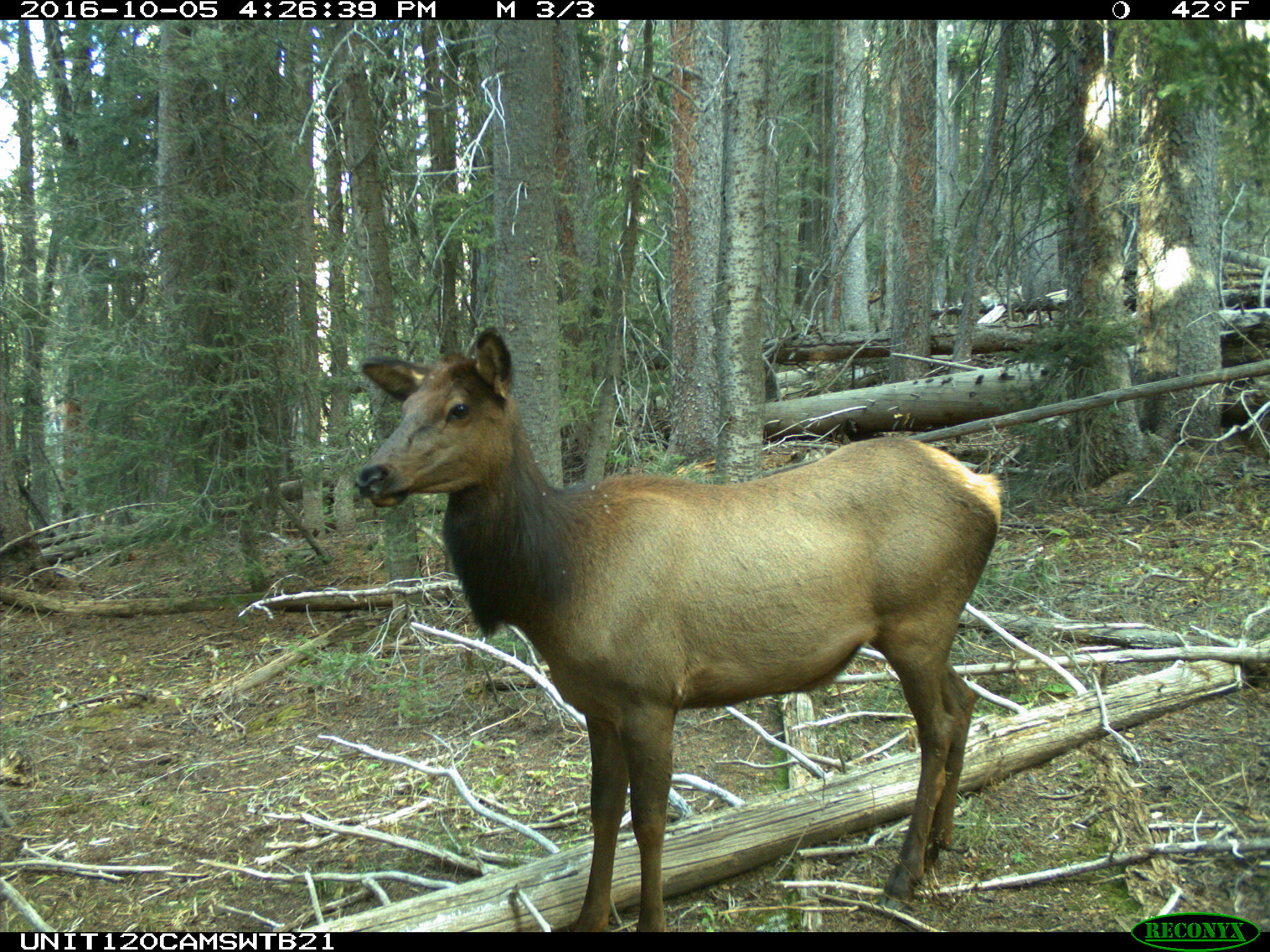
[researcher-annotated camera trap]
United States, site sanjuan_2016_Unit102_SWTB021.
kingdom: Animalia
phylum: Chordata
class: Mammalia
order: Artiodactyla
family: Cervidae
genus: Cervus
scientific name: Cervus elaphus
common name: red deer